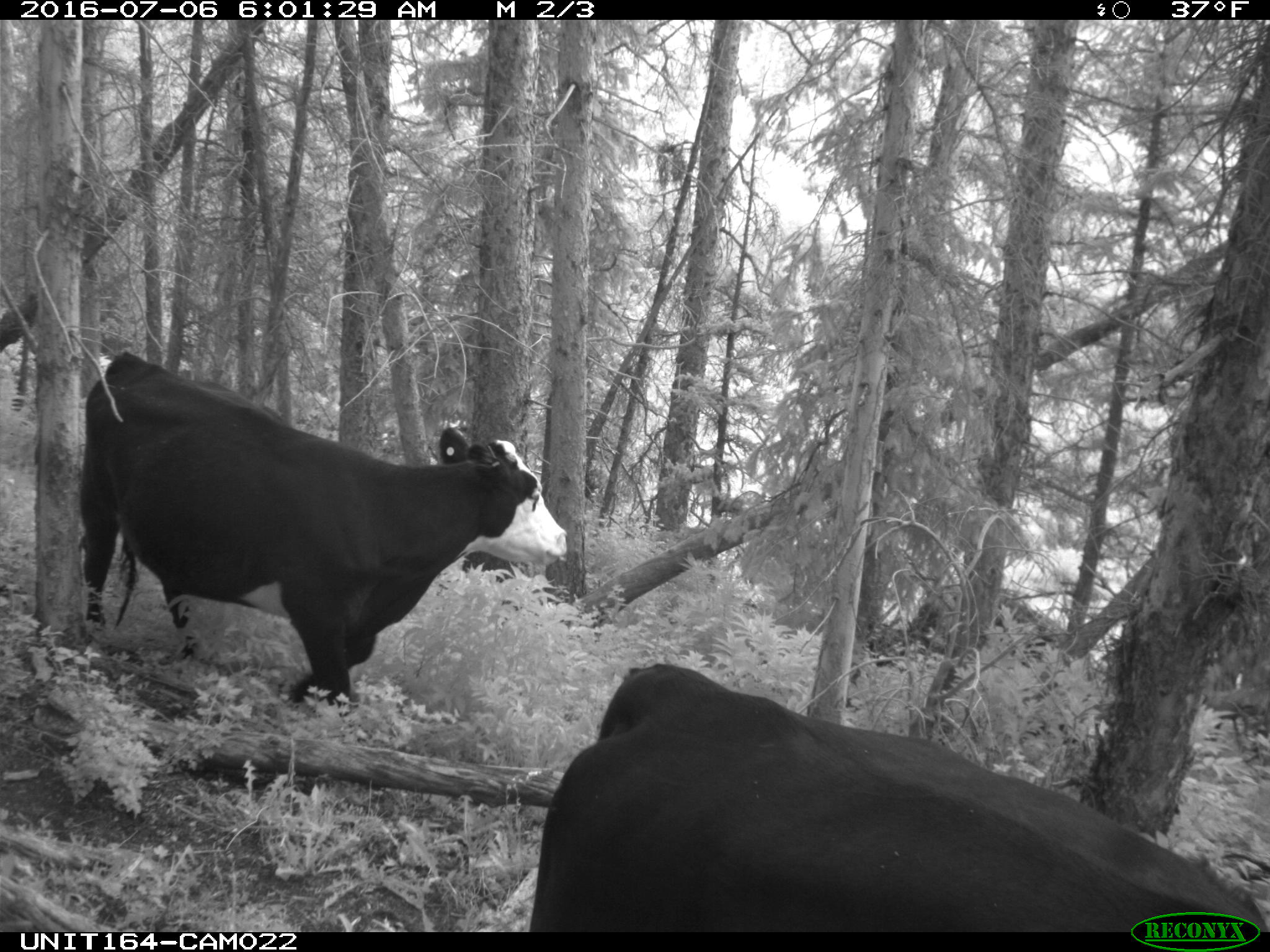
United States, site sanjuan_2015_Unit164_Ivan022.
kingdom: Animalia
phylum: Chordata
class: Mammalia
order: Artiodactyla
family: Bovidae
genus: Bos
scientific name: Bos taurus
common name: domestic cow